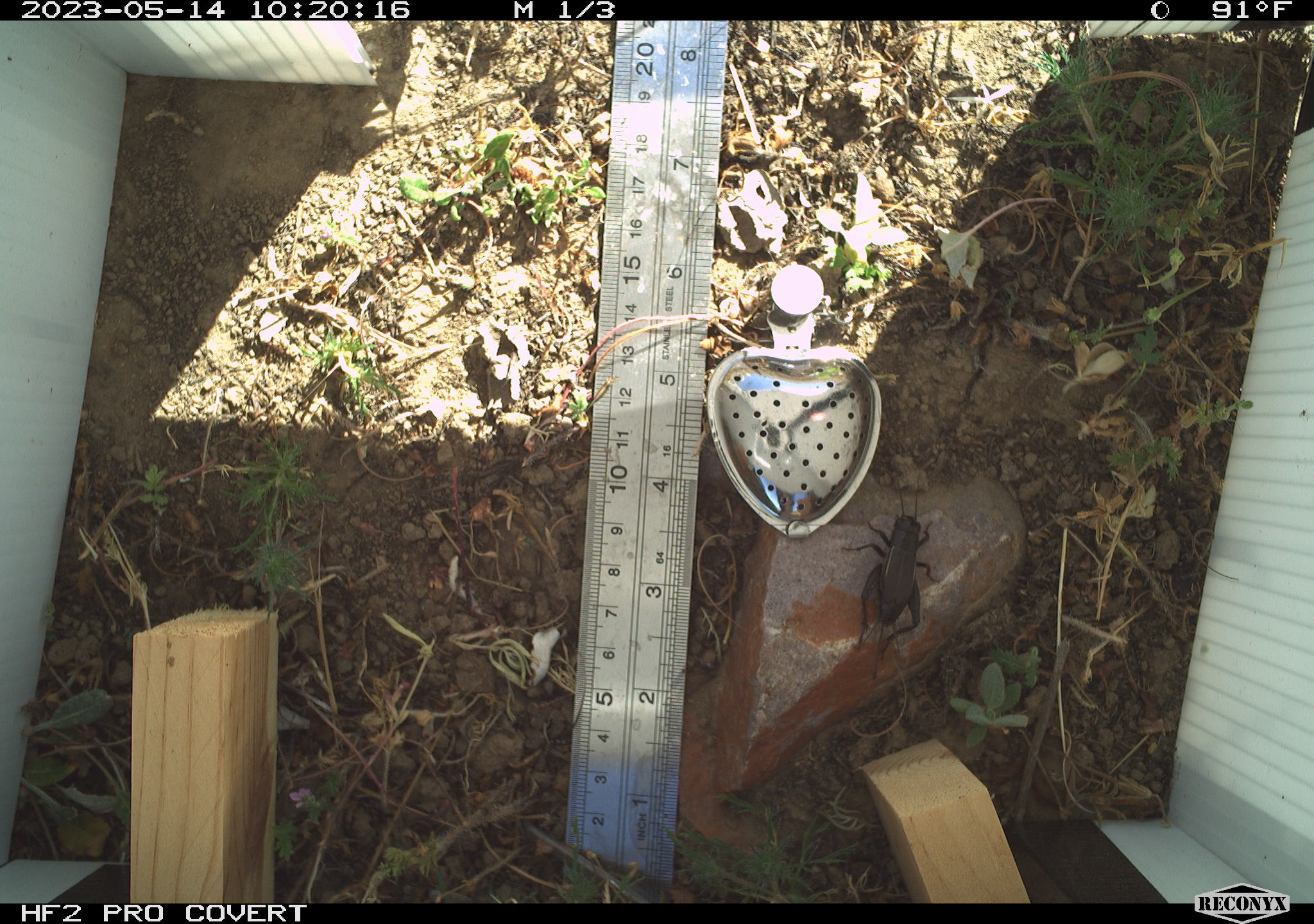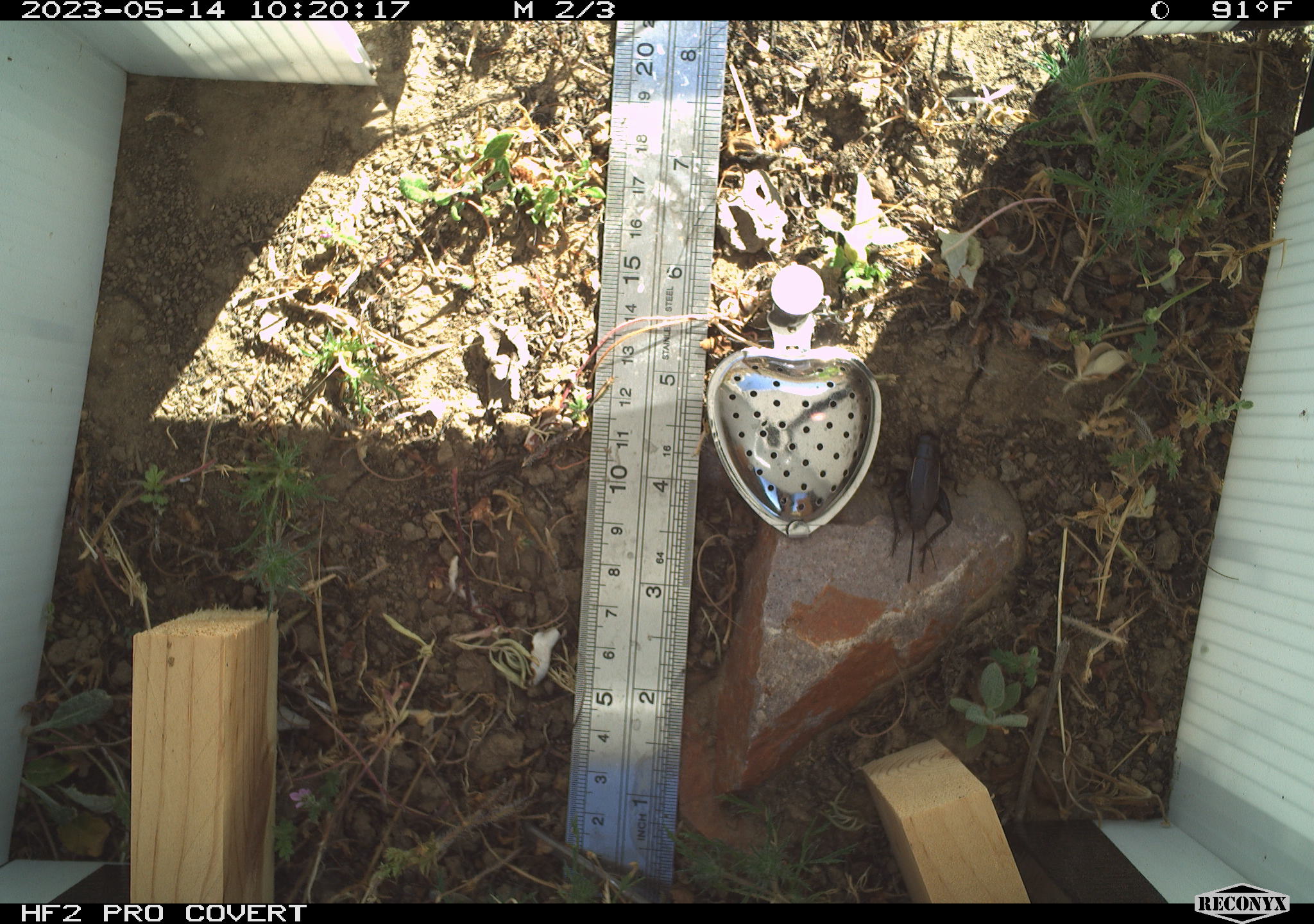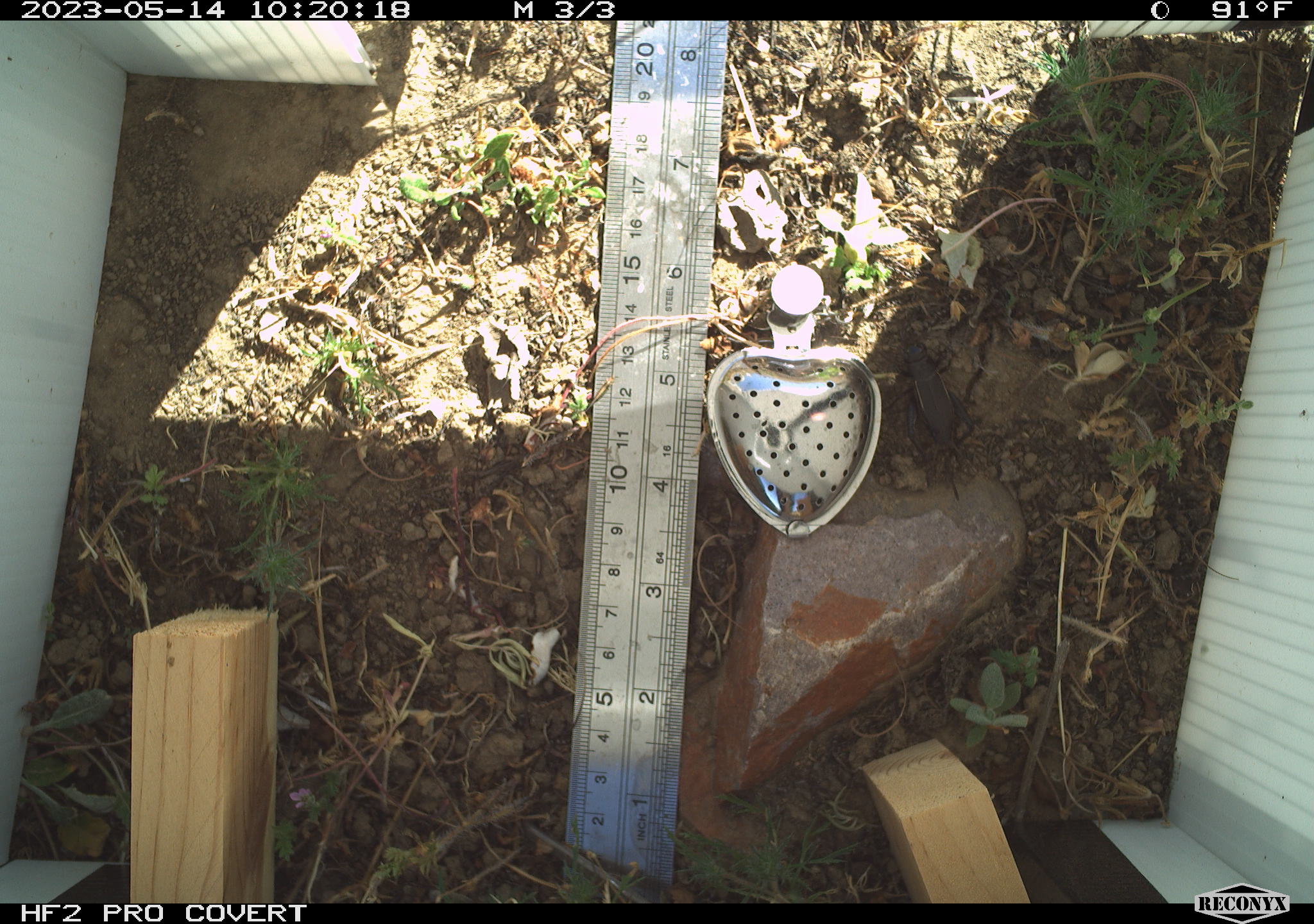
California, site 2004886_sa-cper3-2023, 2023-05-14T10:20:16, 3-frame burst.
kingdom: Animalia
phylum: Arthropoda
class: Insecta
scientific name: Insecta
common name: insect